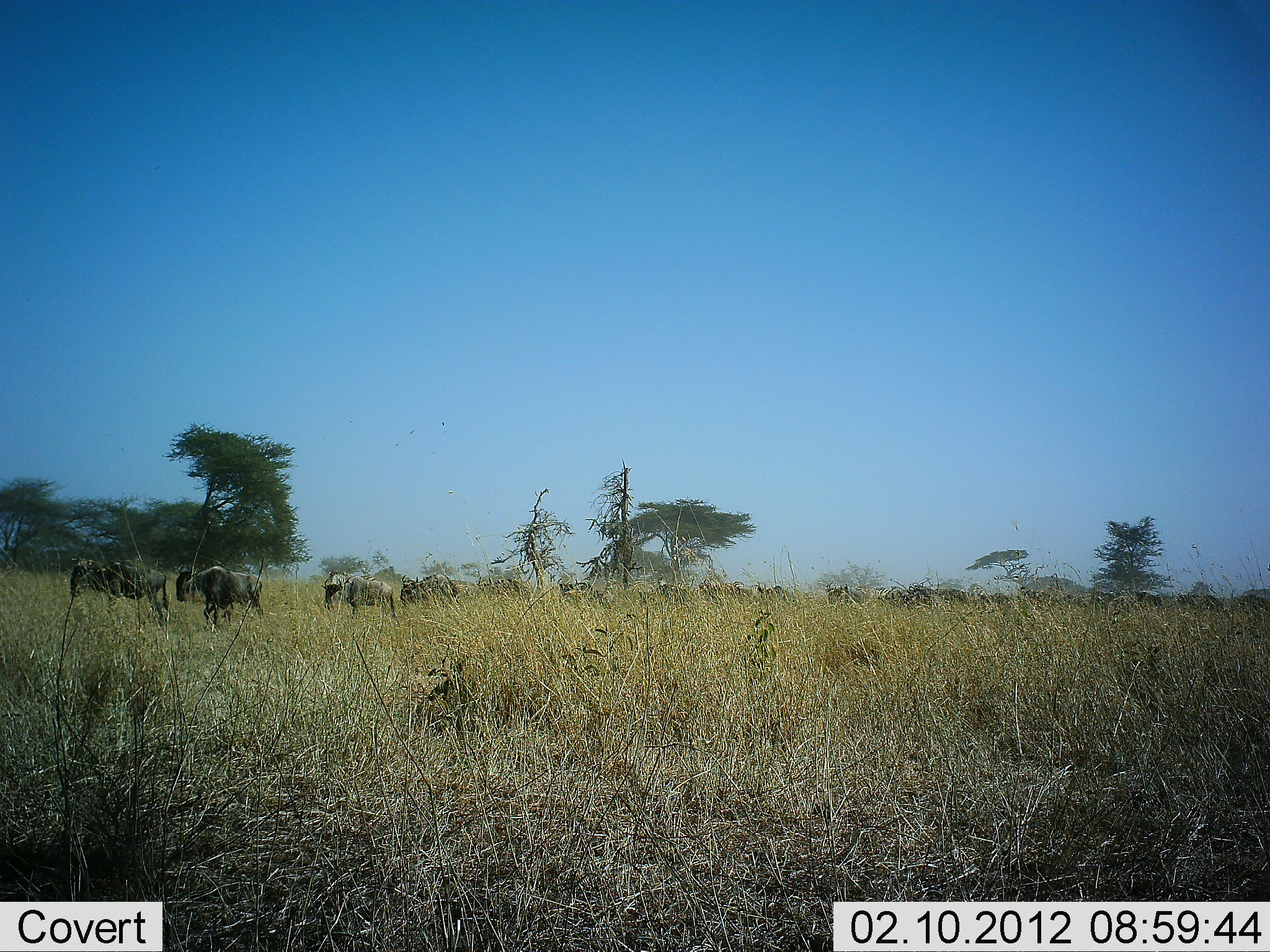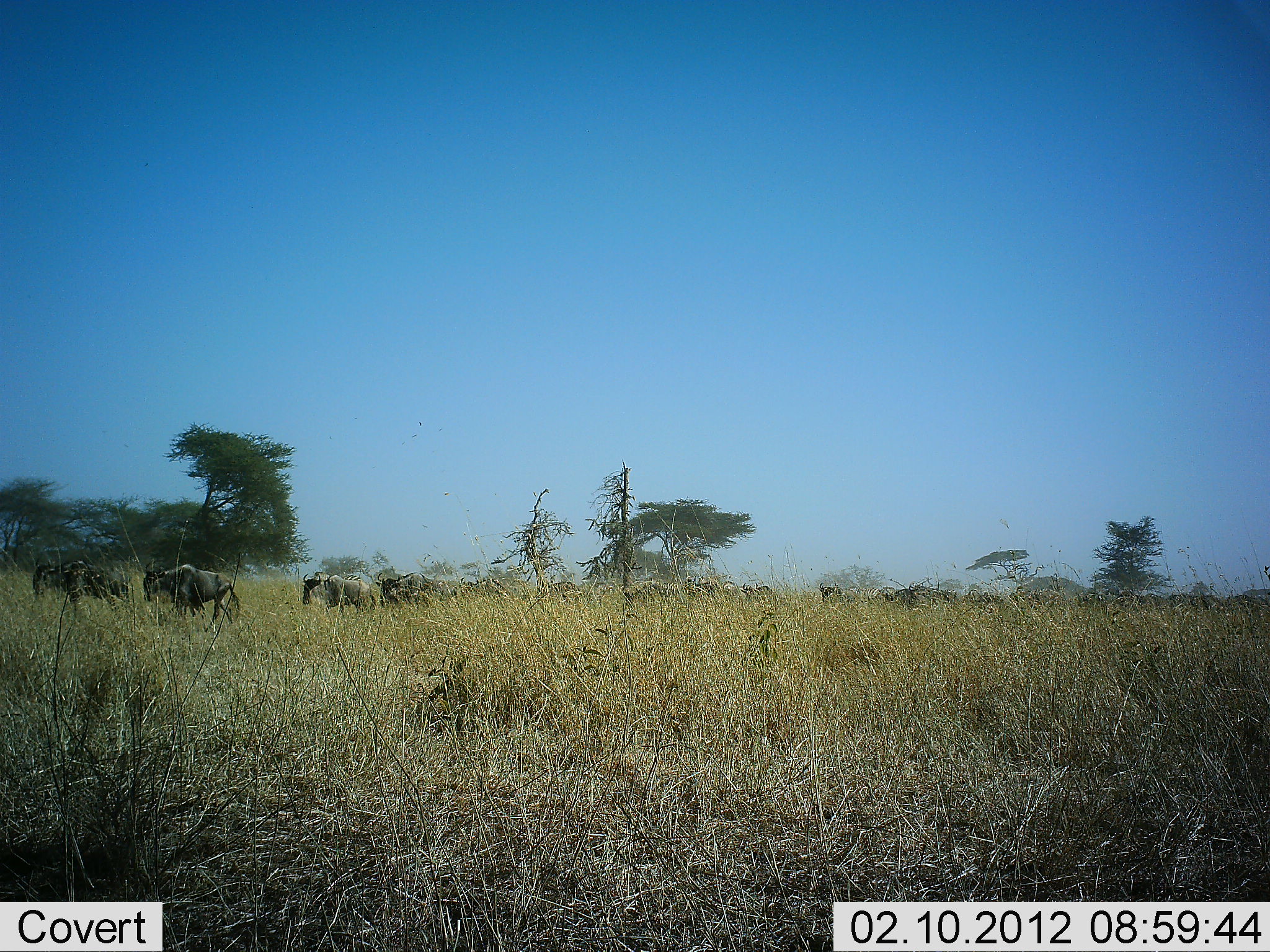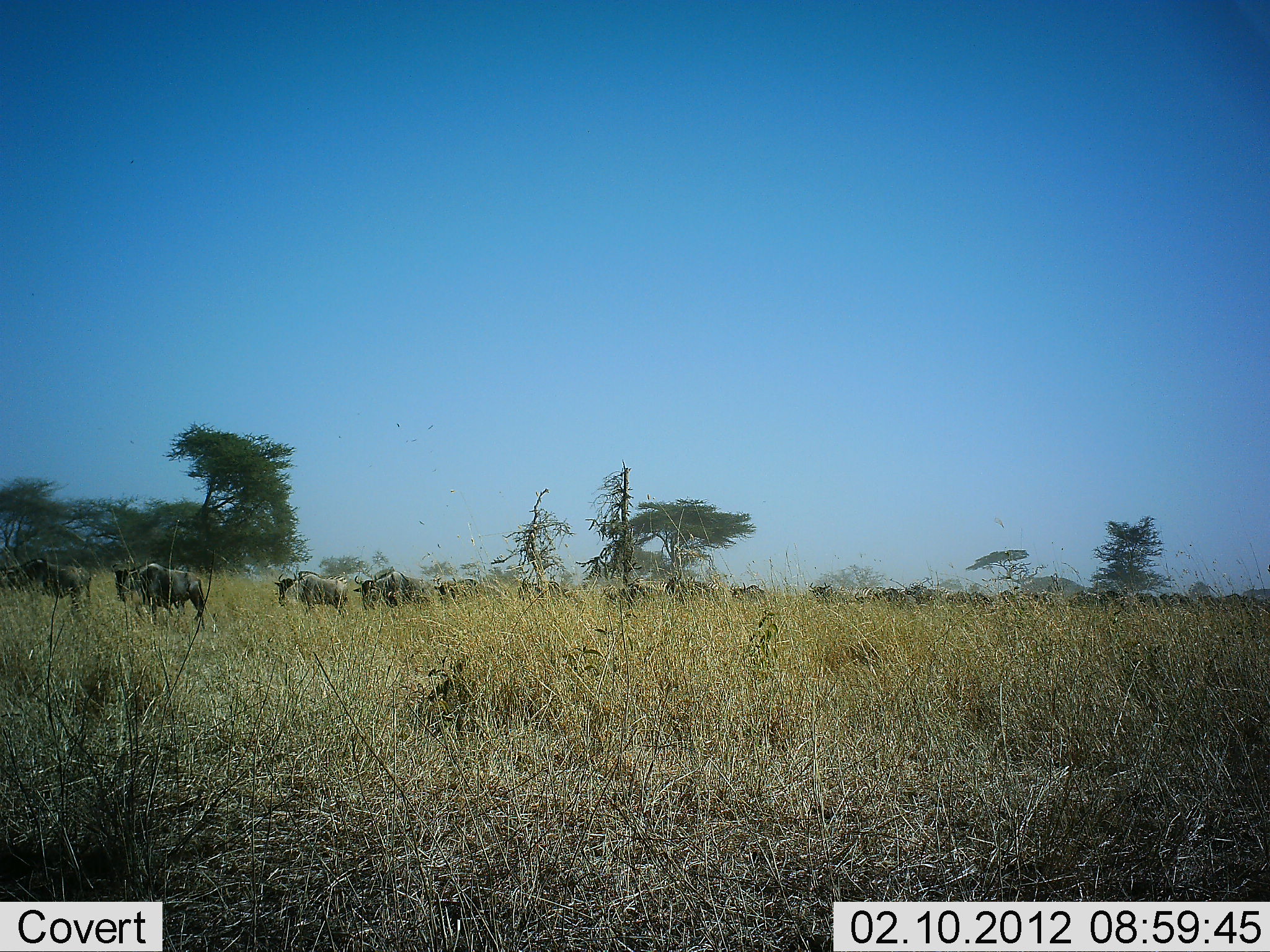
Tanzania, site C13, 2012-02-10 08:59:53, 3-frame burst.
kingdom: Animalia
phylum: Chordata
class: Mammalia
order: Artiodactyla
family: Bovidae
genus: Connochaetes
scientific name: Connochaetes taurinus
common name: blue wildebeest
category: wildebeest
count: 11-50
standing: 0%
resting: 0%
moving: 96%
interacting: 0%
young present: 0%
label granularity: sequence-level